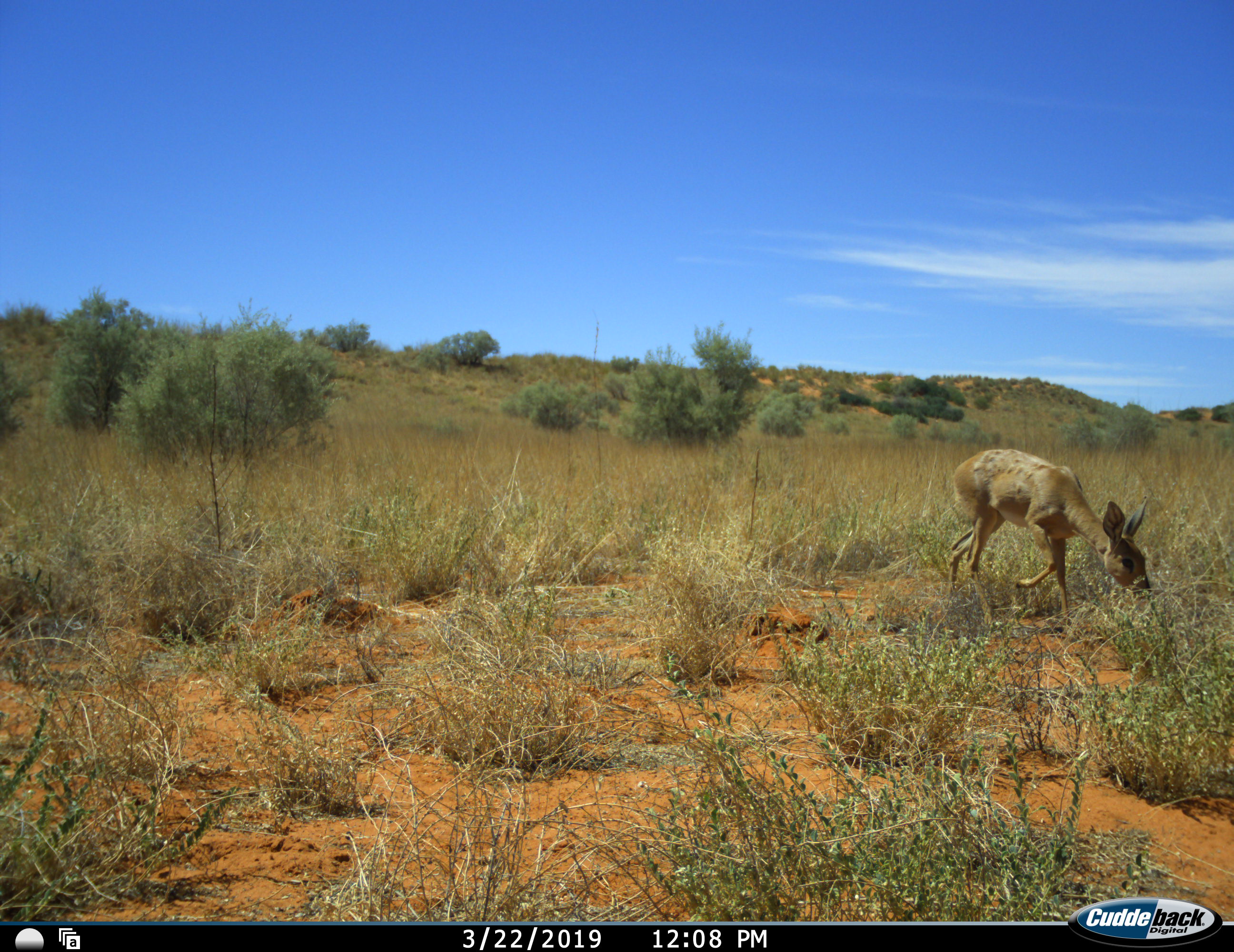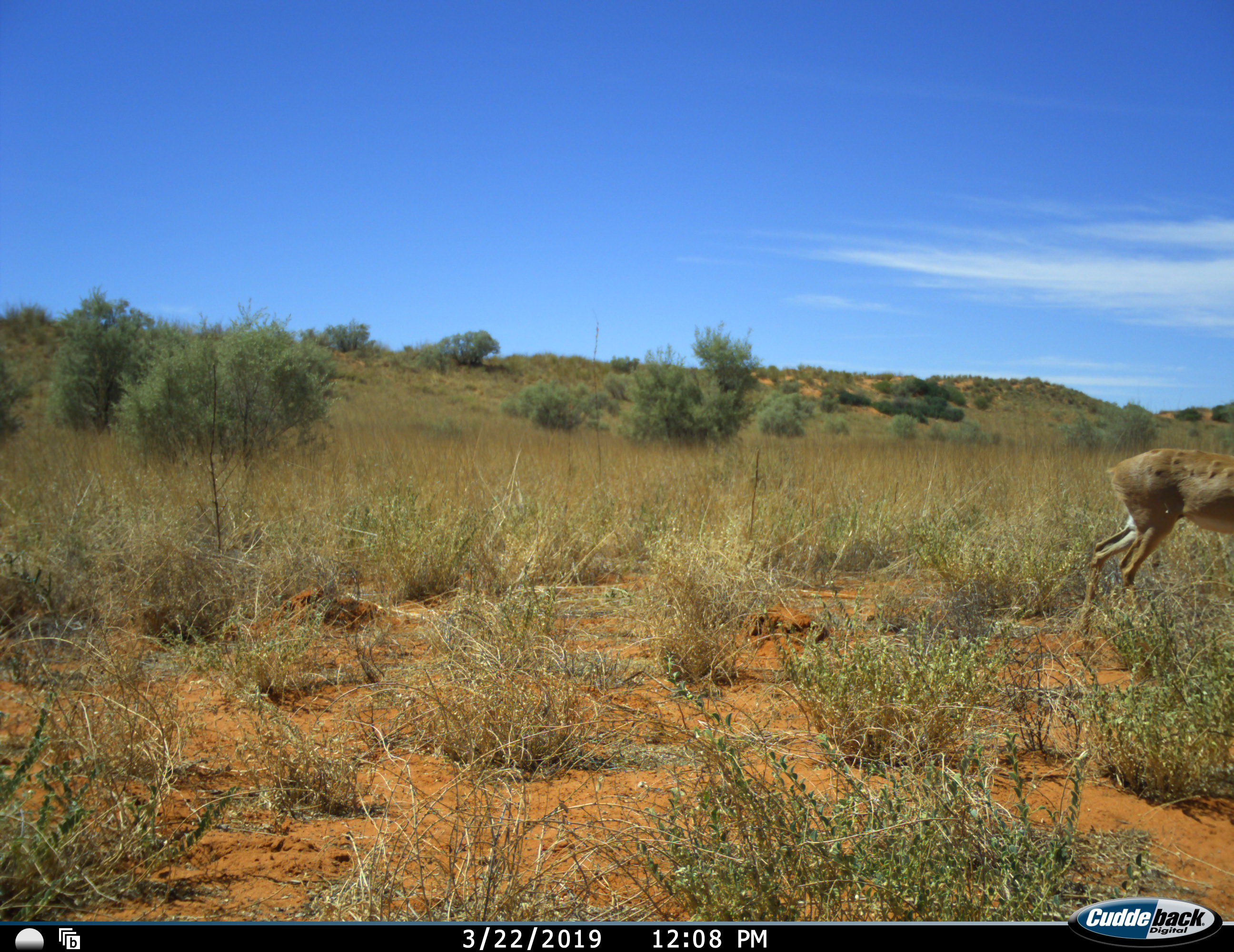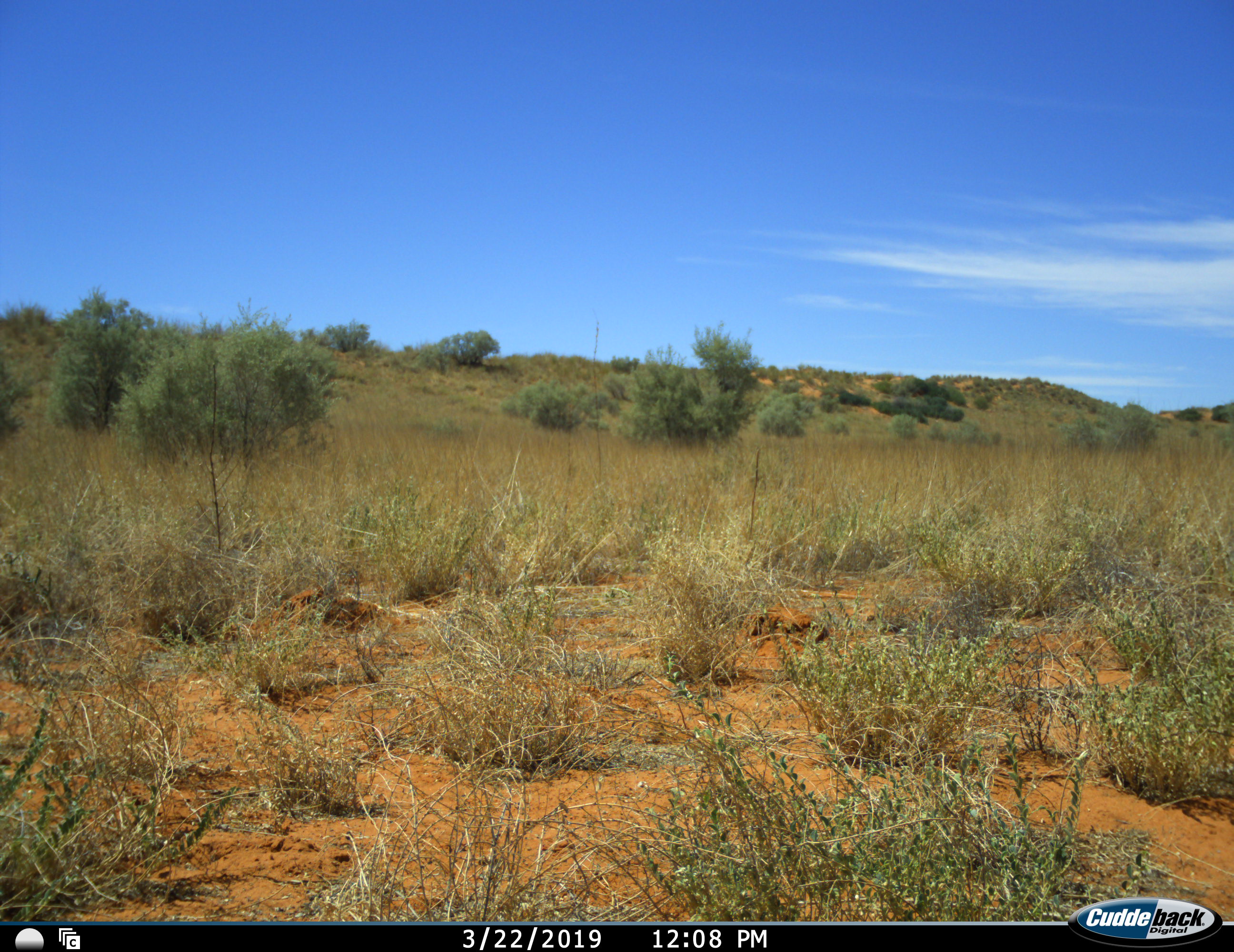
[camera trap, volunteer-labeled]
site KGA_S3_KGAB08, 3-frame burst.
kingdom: Animalia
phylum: Chordata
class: Mammalia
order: Artiodactyla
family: Bovidae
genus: Raphicerus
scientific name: Raphicerus campestris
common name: steenbok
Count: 1.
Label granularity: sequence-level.